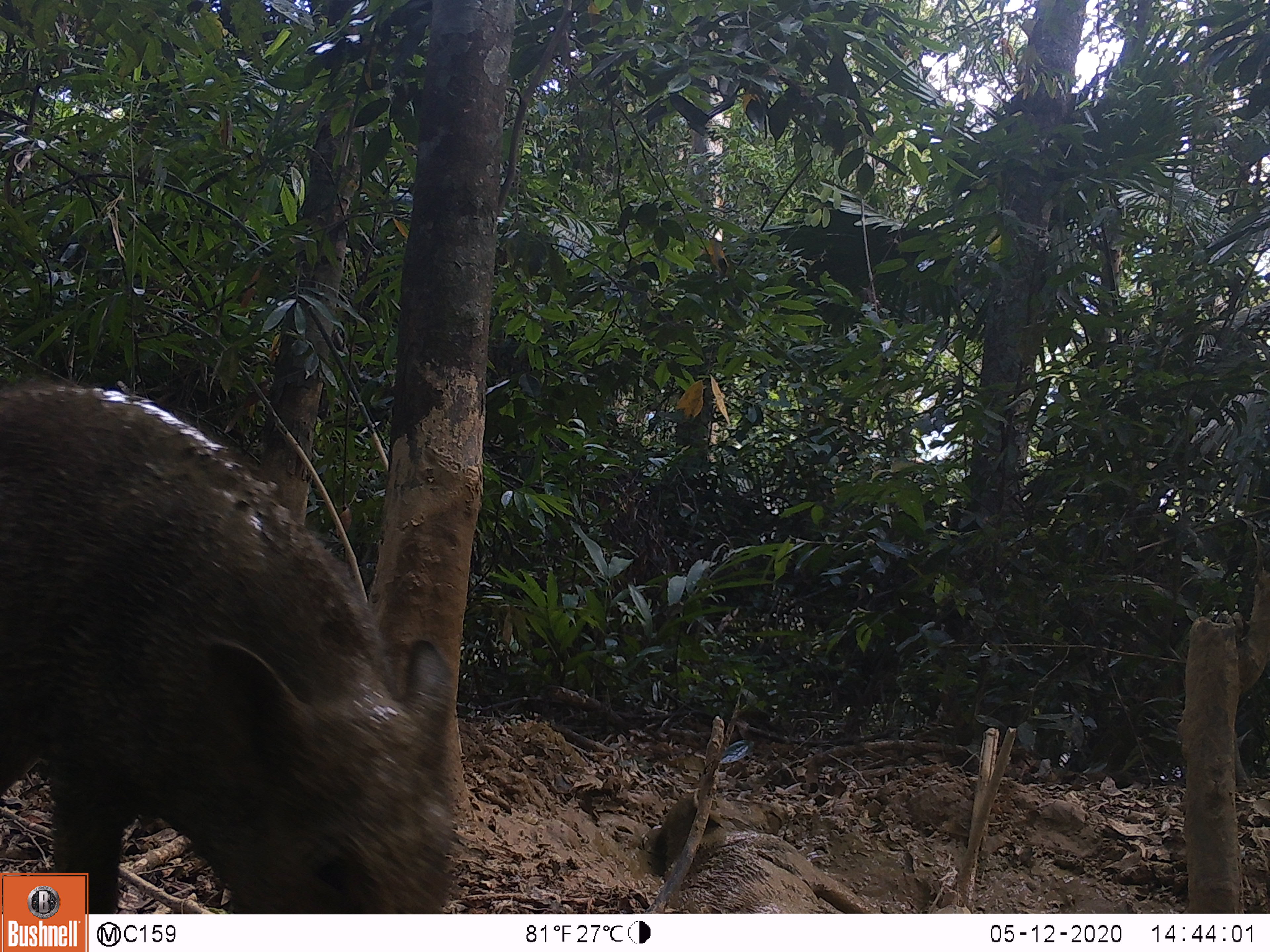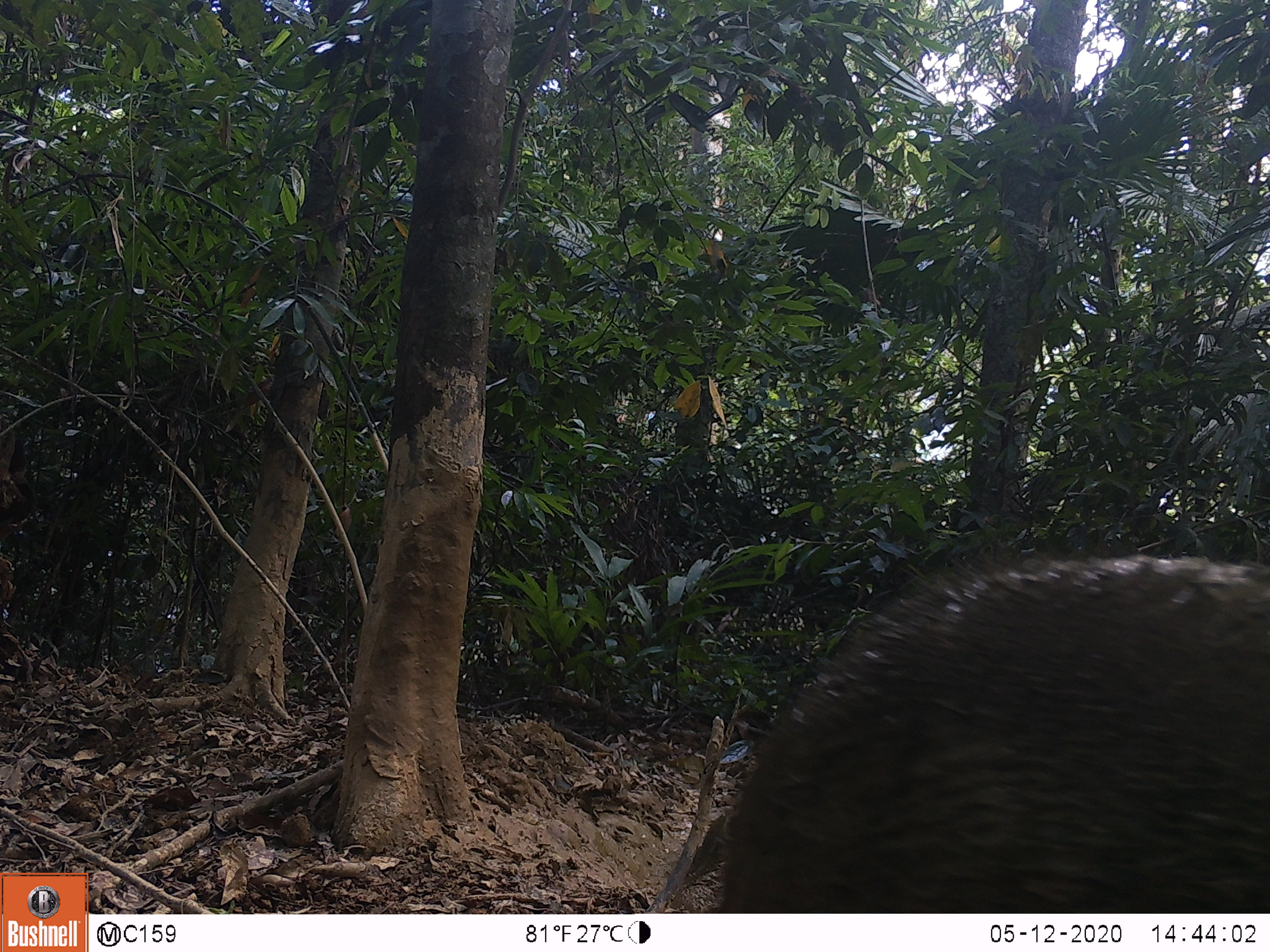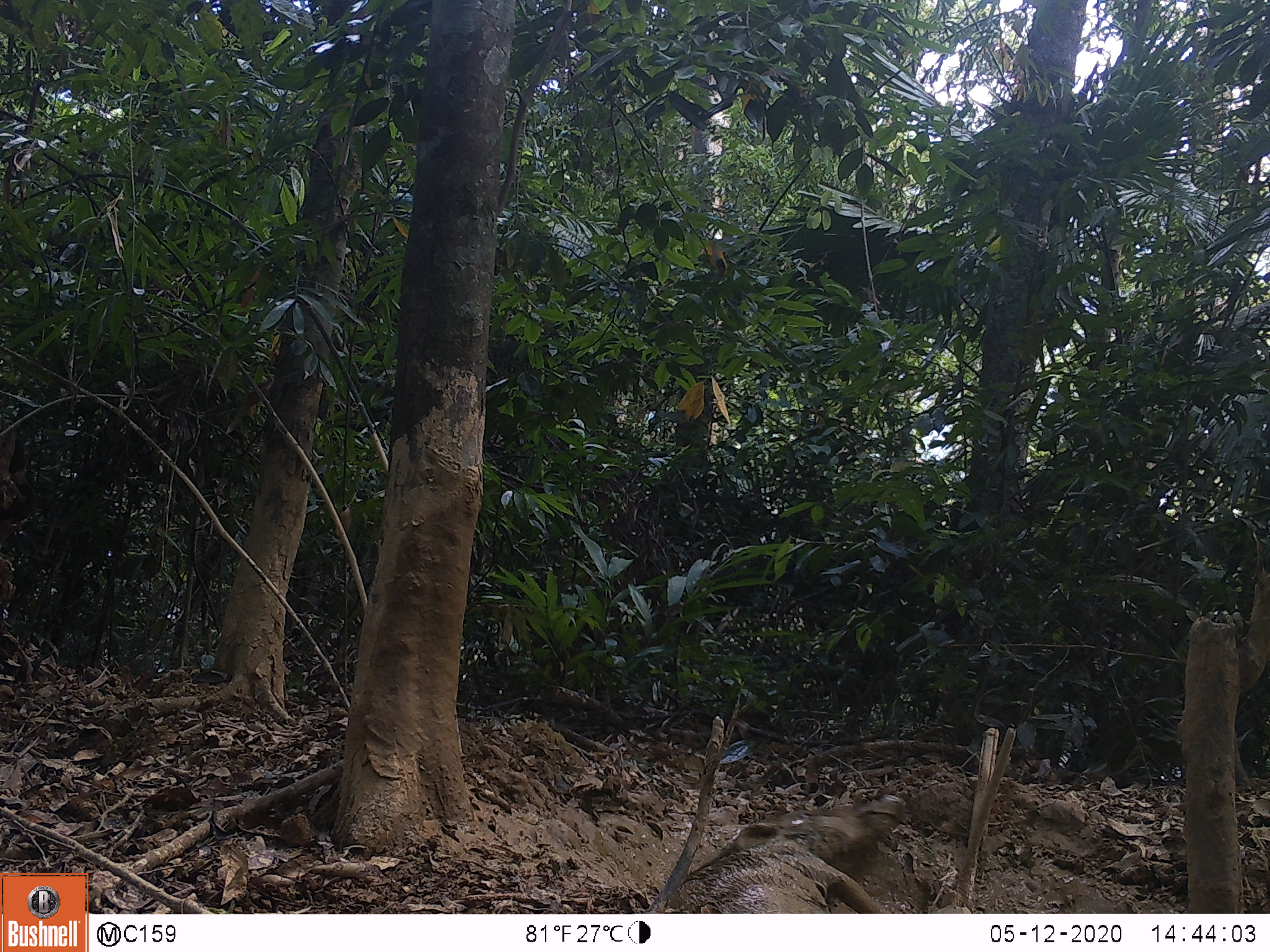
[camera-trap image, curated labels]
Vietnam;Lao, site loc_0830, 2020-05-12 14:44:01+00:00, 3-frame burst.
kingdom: Animalia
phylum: Chordata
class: Mammalia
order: Artiodactyla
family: Suidae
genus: Sus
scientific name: Sus scrofa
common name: eurasian wild pig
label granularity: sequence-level